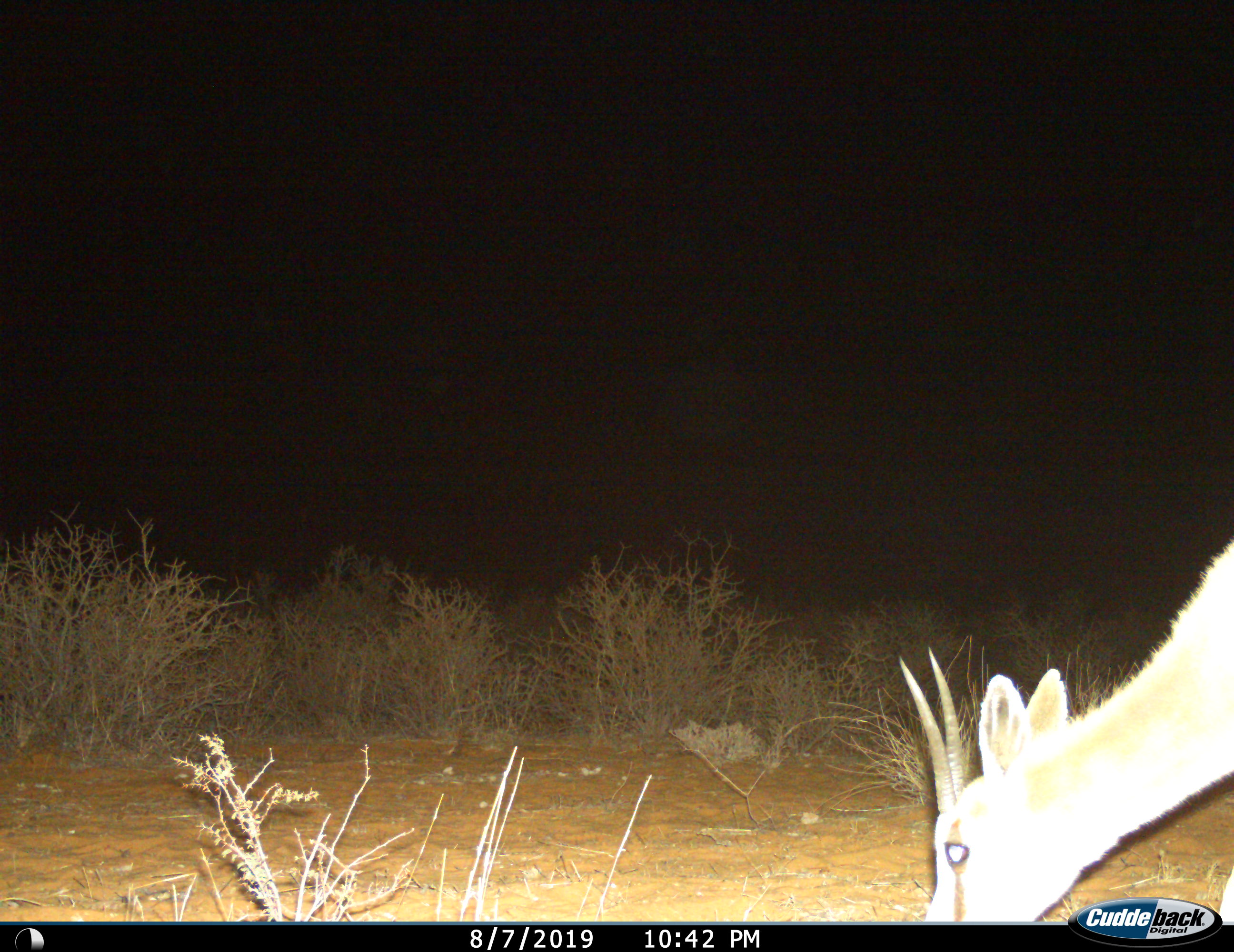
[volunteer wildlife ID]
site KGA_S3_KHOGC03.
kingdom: Animalia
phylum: Chordata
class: Mammalia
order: Artiodactyla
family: Bovidae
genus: Antidorcas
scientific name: Antidorcas marsupialis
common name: springbok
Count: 1.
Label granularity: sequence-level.